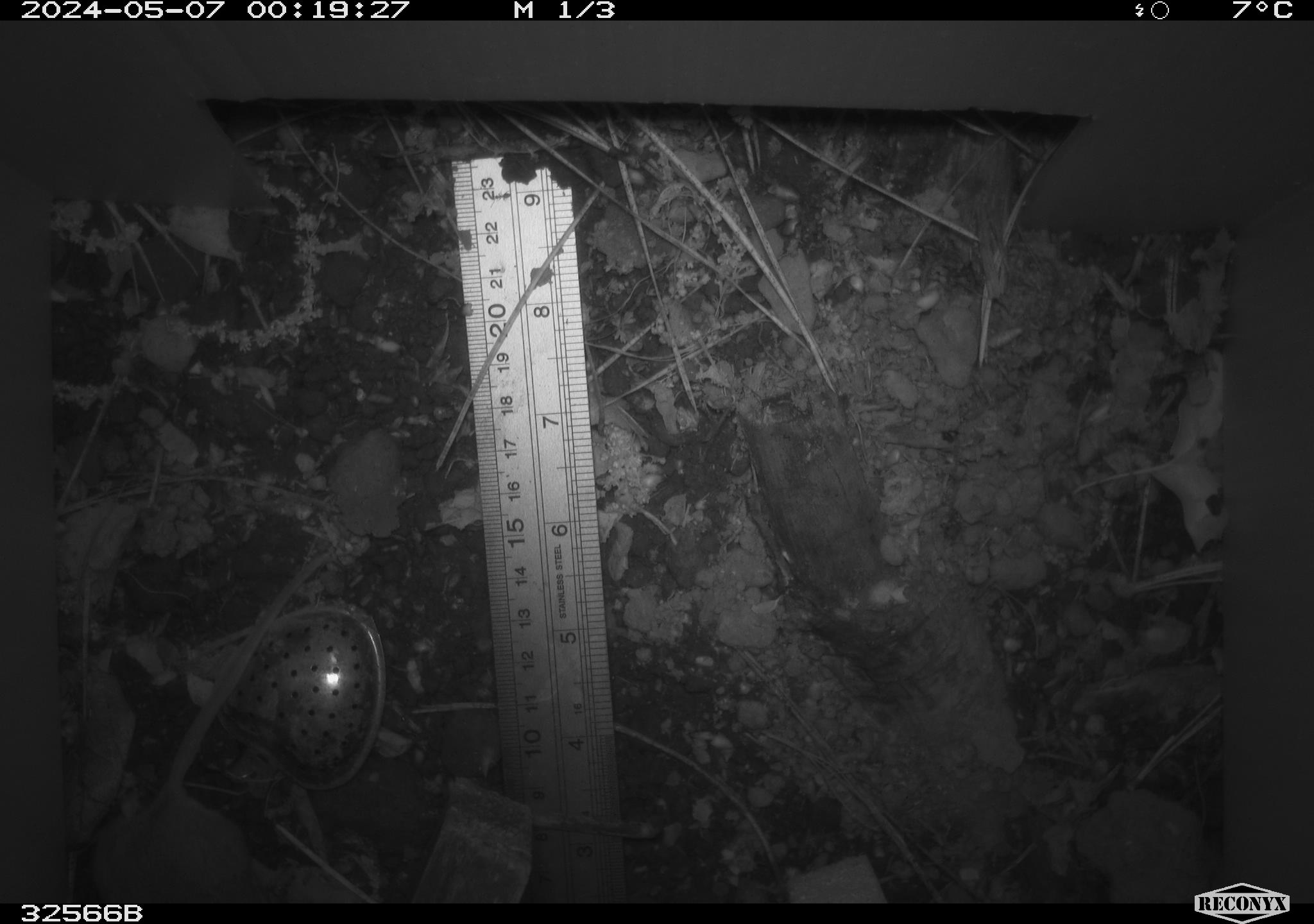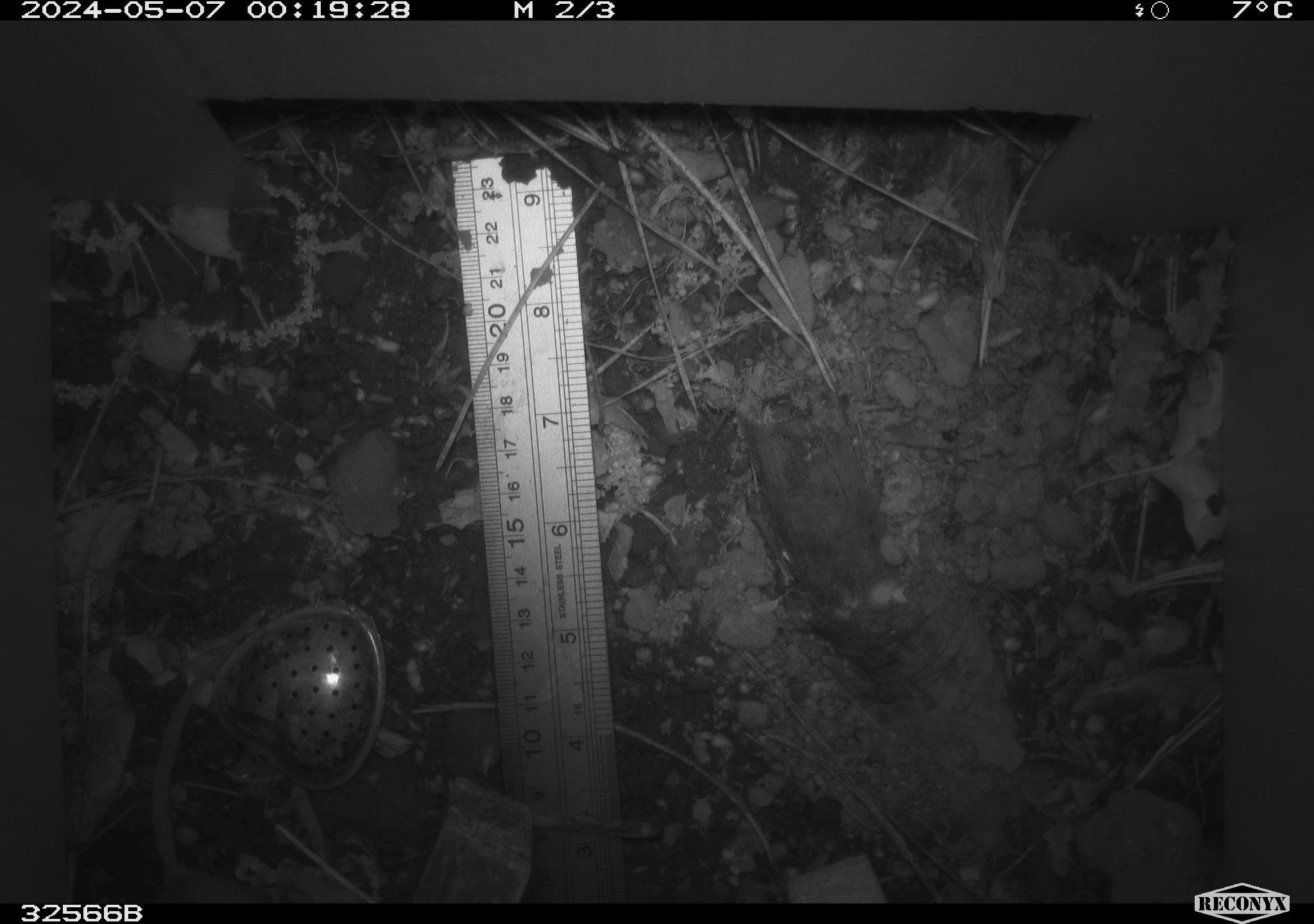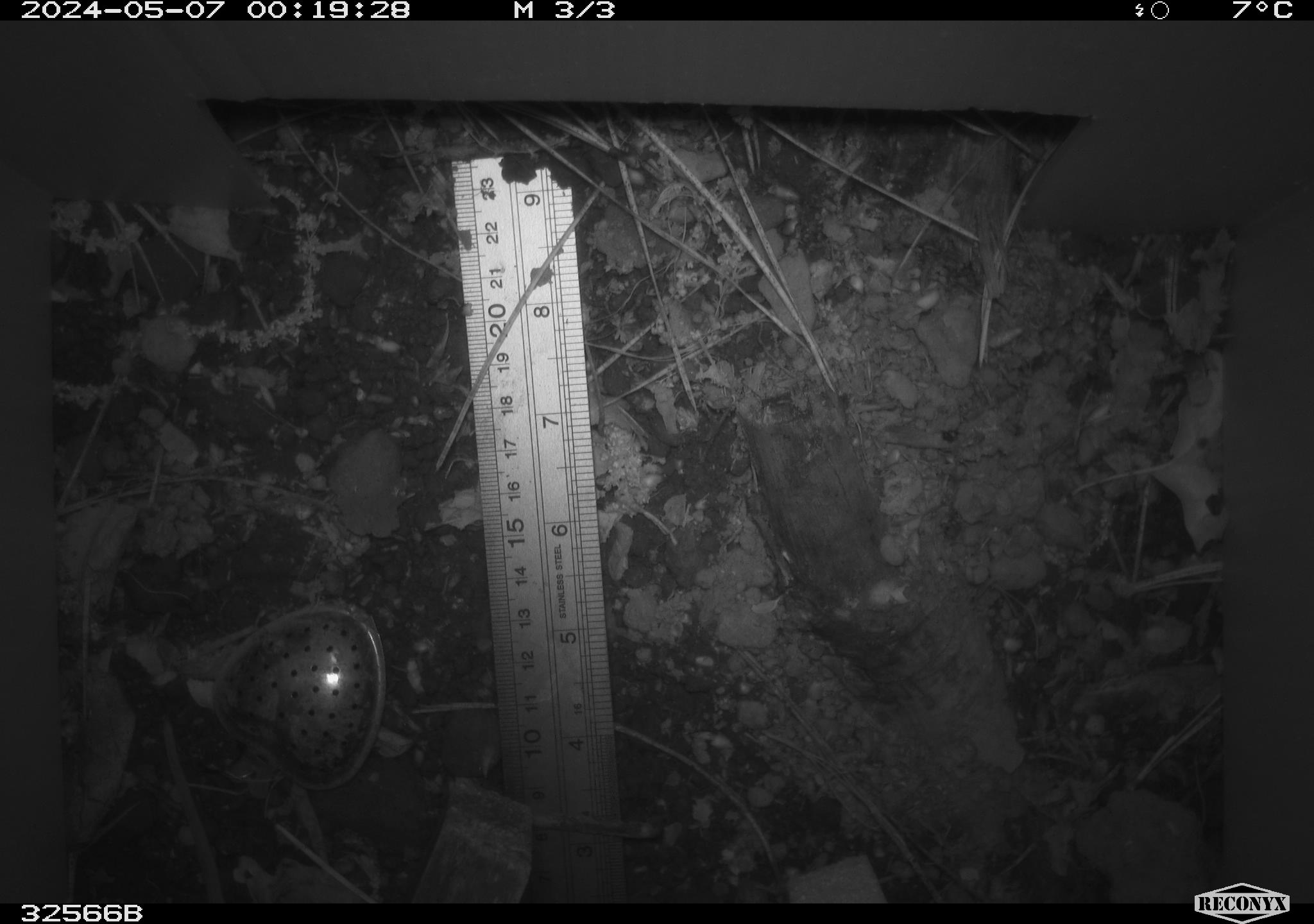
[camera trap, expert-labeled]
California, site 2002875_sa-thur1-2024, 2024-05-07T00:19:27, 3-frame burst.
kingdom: Animalia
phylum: Chordata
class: Mammalia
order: Rodentia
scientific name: Rodentia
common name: rodent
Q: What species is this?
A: Rodent (Rodentia).